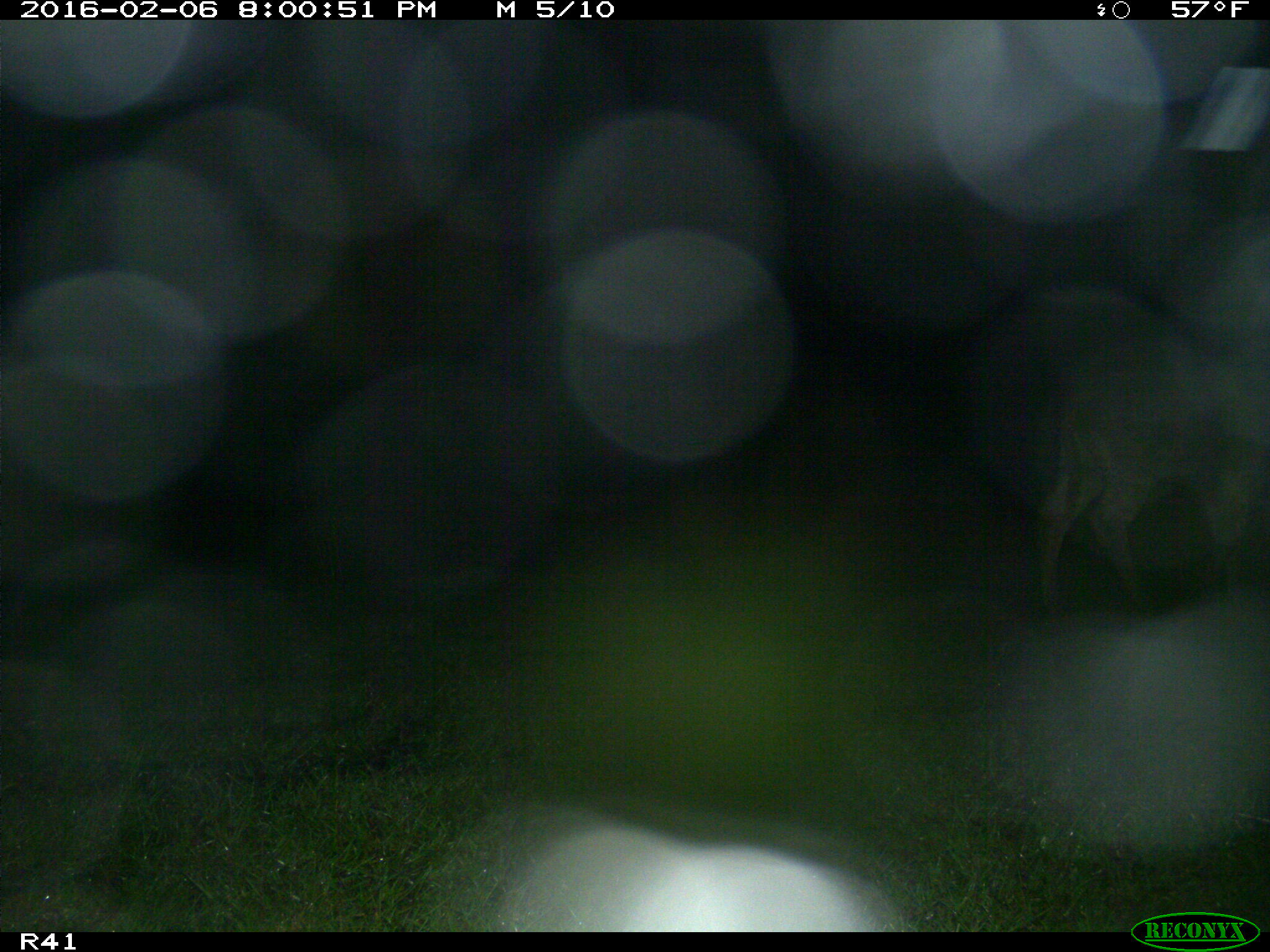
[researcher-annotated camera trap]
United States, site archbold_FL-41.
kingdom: Animalia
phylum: Chordata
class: Mammalia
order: Artiodactyla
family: Bovidae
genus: Bos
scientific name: Bos taurus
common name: domestic cow